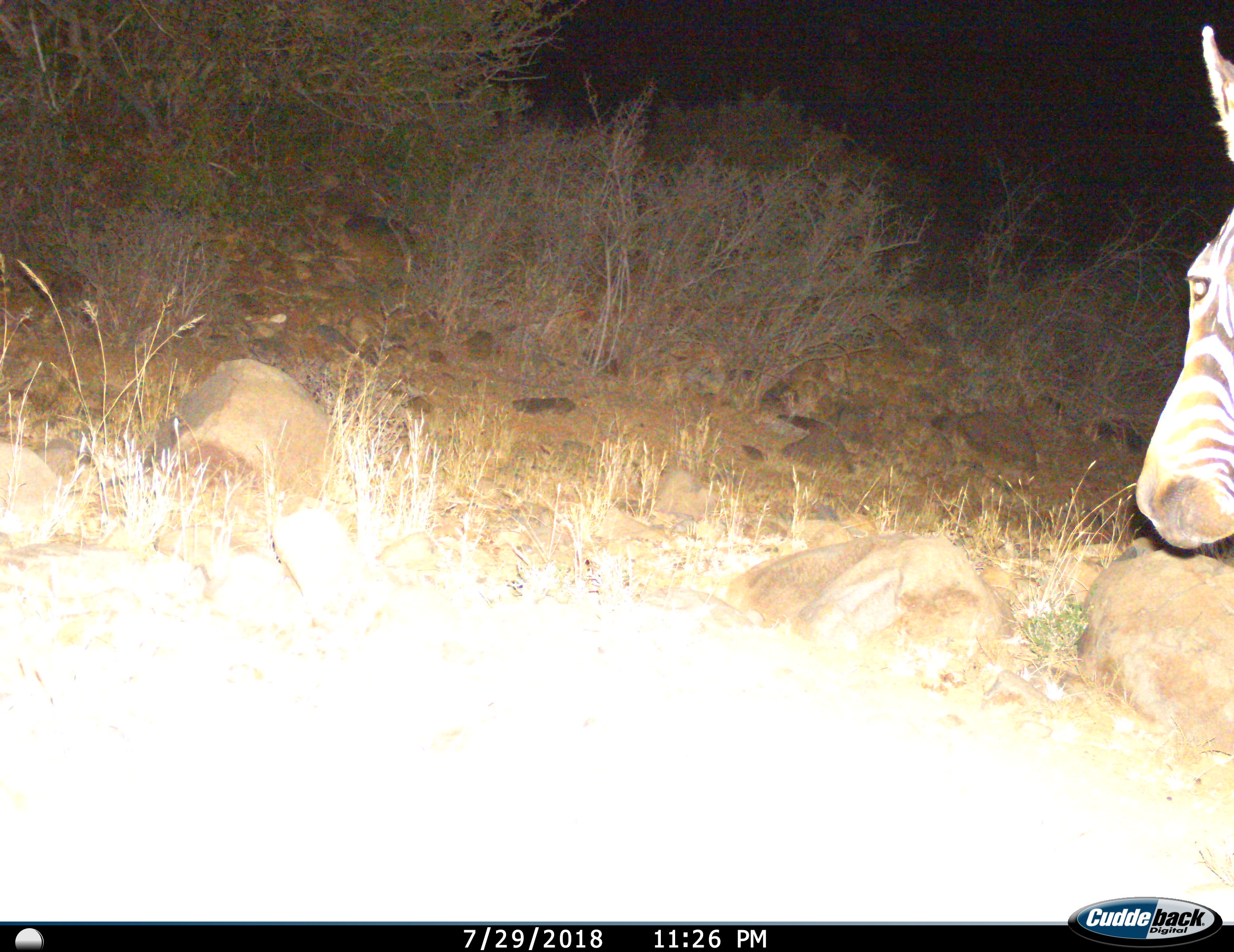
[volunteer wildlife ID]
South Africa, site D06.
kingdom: Animalia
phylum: Chordata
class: Mammalia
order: Perissodactyla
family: Equidae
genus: Equus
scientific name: Equus zebra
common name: mountain zebra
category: zebramountain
Zebramountain (mountain zebra) (Equus zebra), count 1. Behavior (volunteer vote fractions): standing 33%, resting 0%, moving 67%, interacting 0%. Young present (vote fraction): 0%. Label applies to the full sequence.